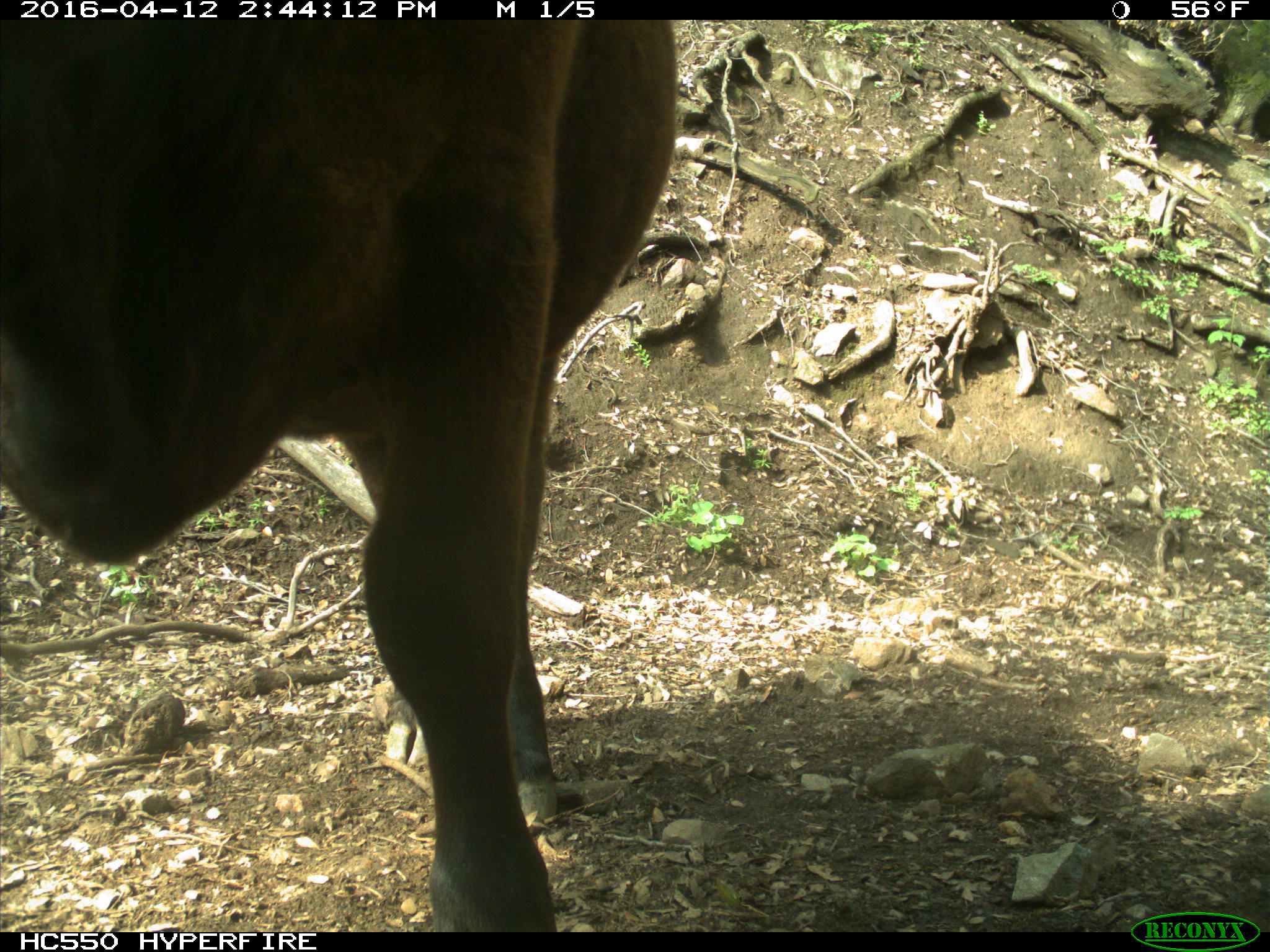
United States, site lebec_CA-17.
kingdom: Animalia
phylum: Chordata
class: Mammalia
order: Artiodactyla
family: Bovidae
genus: Bos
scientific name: Bos taurus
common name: domestic cow